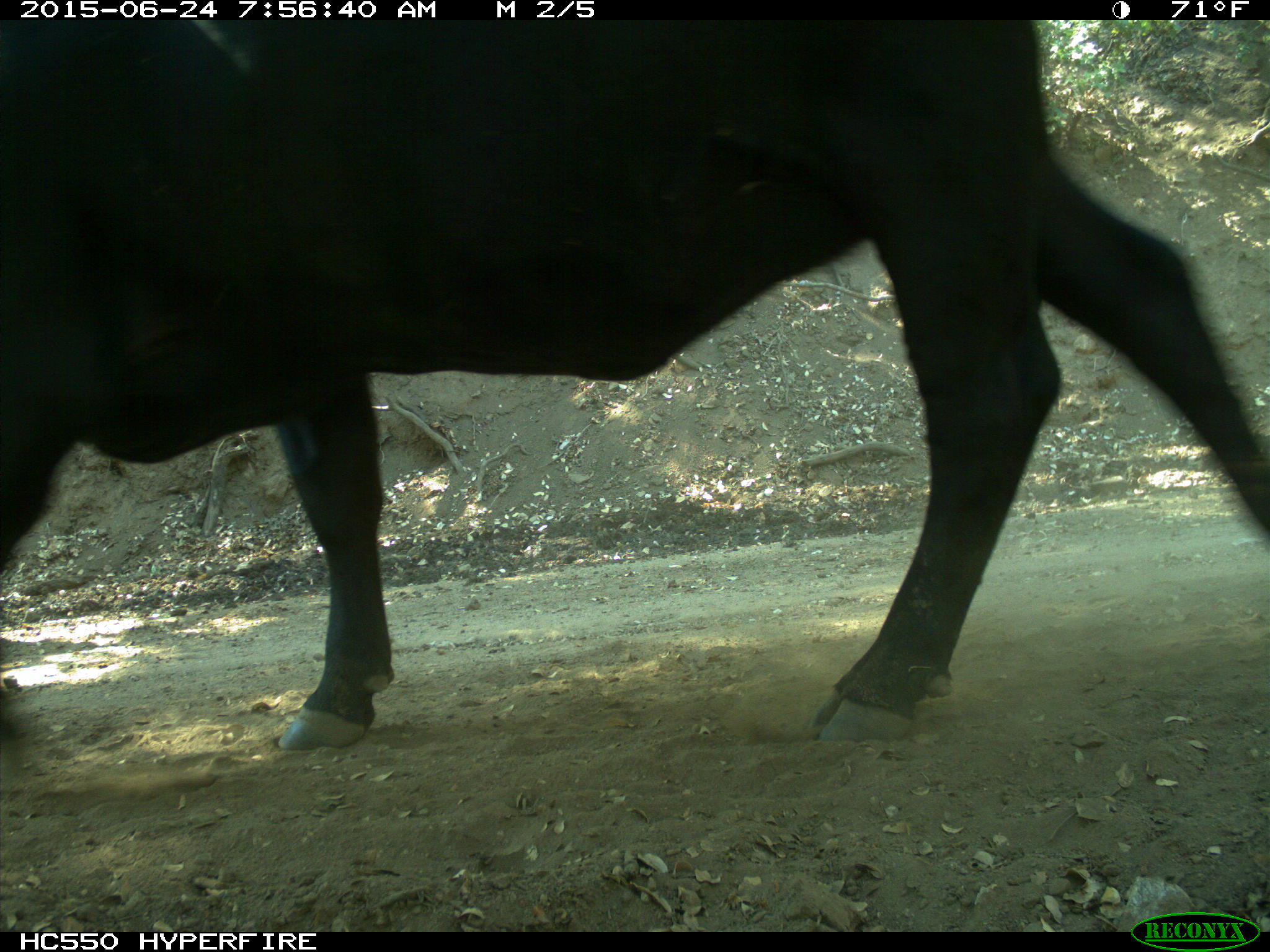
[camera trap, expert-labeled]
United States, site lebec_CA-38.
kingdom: Animalia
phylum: Chordata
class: Mammalia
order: Artiodactyla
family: Bovidae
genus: Bos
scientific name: Bos taurus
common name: domestic cow